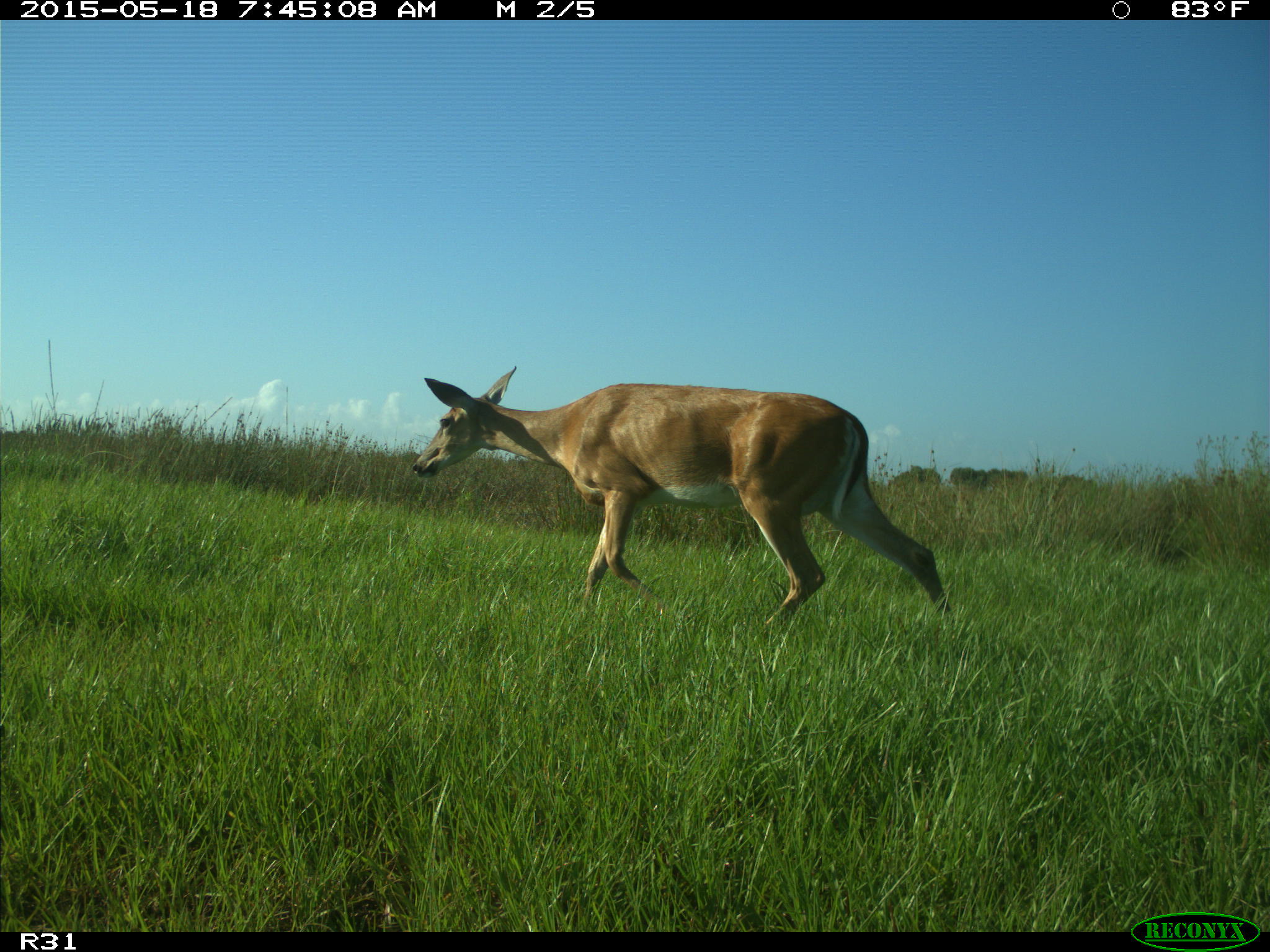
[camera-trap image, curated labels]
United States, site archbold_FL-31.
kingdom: Animalia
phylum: Chordata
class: Mammalia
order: Artiodactyla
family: Cervidae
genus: Odocoileus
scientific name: Odocoileus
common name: deer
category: unidentified deer